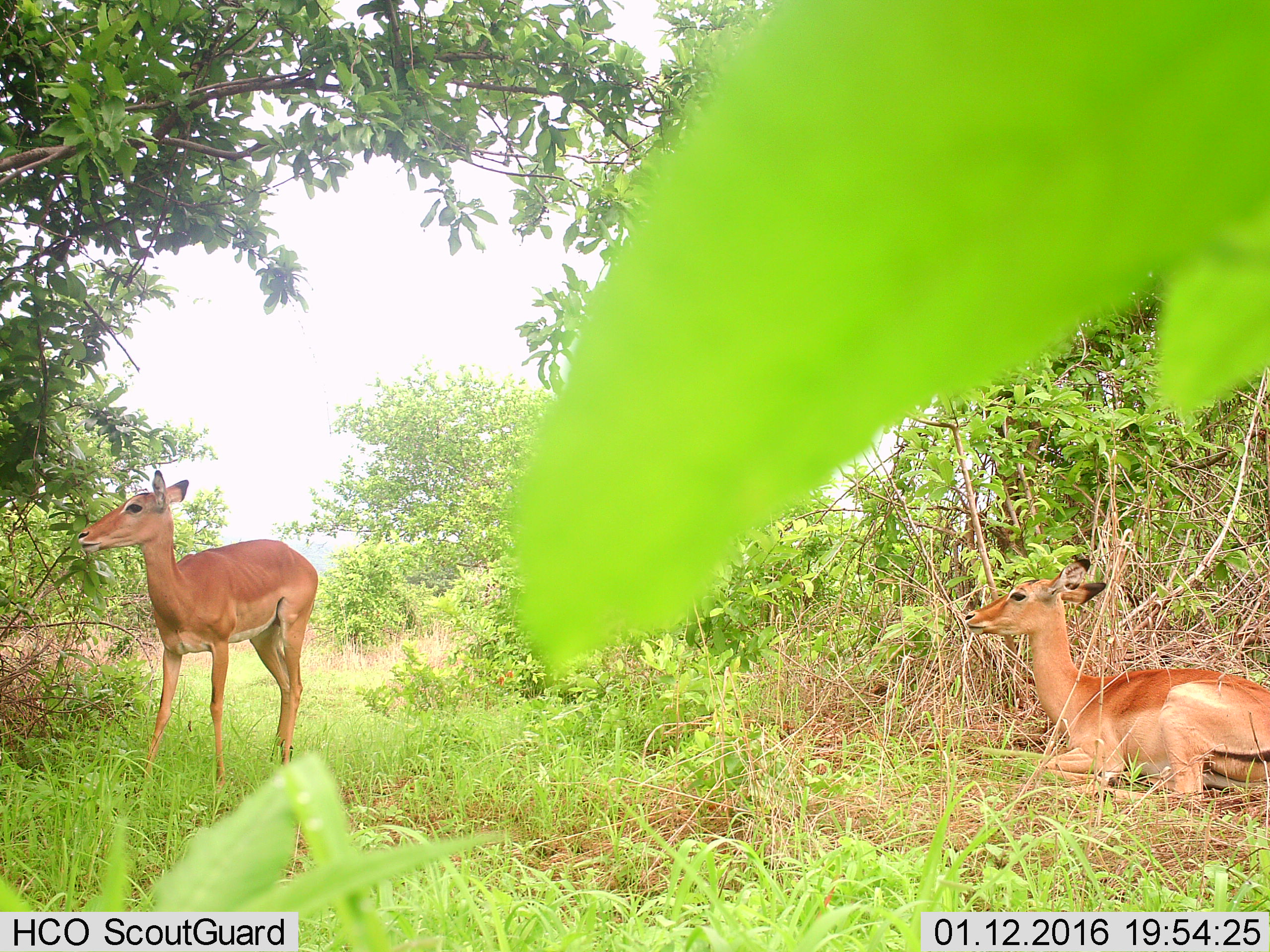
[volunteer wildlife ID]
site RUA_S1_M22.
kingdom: Animalia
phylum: Chordata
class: Mammalia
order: Artiodactyla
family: Bovidae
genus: Aepyceros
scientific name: Aepyceros melampus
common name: impala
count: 2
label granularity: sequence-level